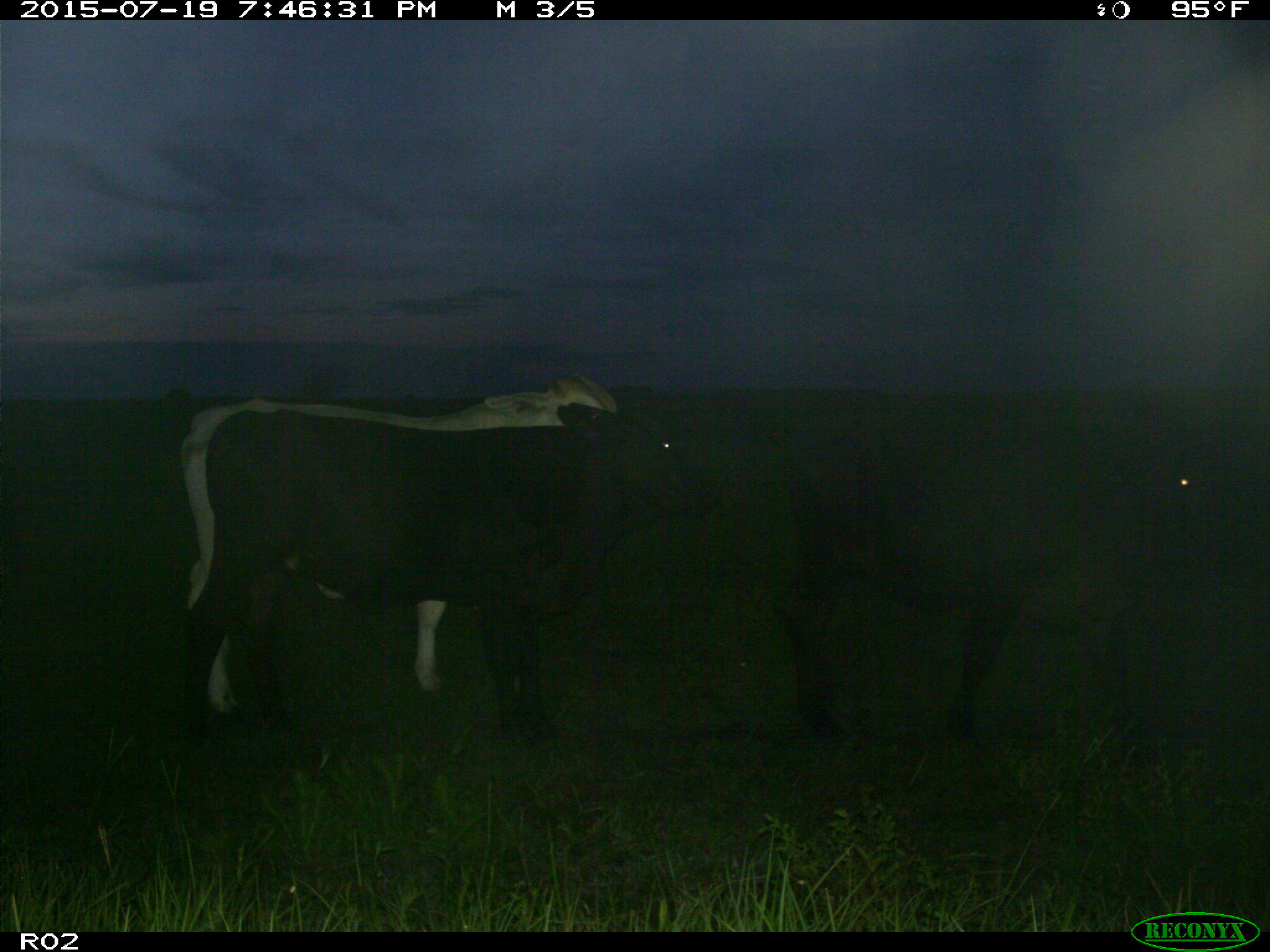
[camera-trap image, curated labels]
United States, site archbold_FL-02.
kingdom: Animalia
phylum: Chordata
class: Mammalia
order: Artiodactyla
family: Bovidae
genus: Bos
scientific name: Bos taurus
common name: domestic cow